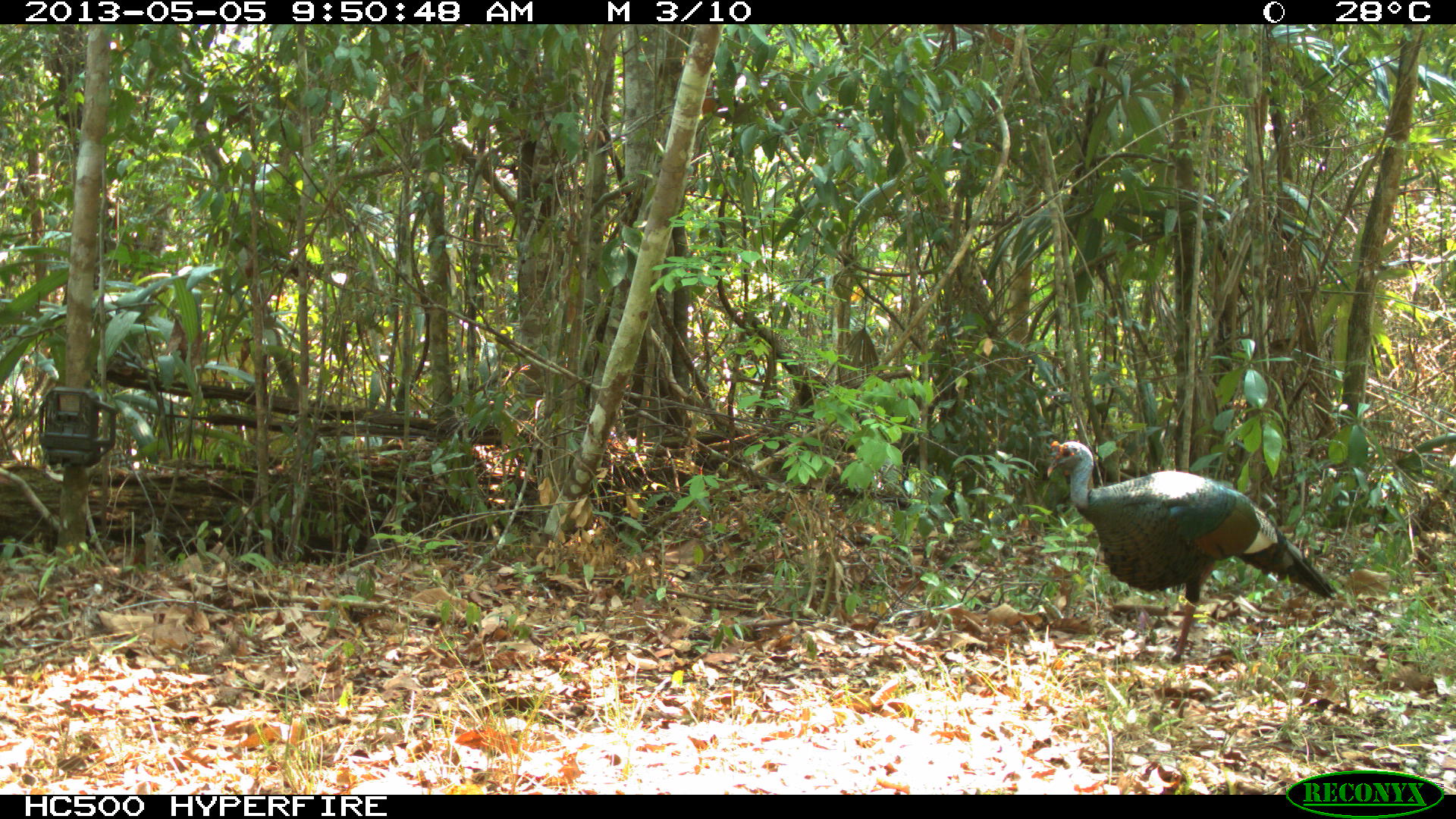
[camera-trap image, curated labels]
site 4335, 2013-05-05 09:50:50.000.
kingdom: Animalia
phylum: Chordata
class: Aves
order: Galliformes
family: Phasianidae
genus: Meleagris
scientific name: Meleagris ocellata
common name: ocellated turkey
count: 1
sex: male